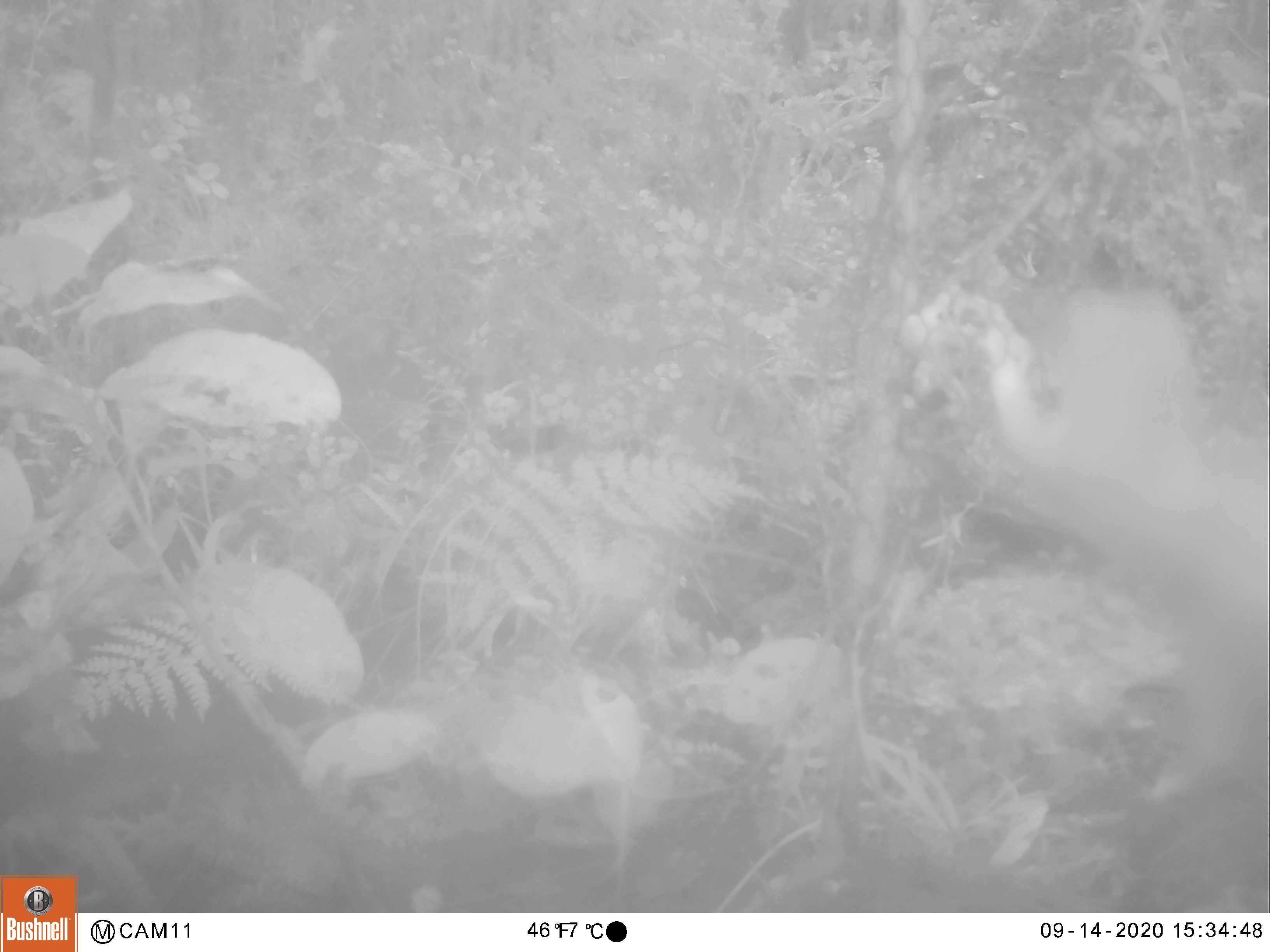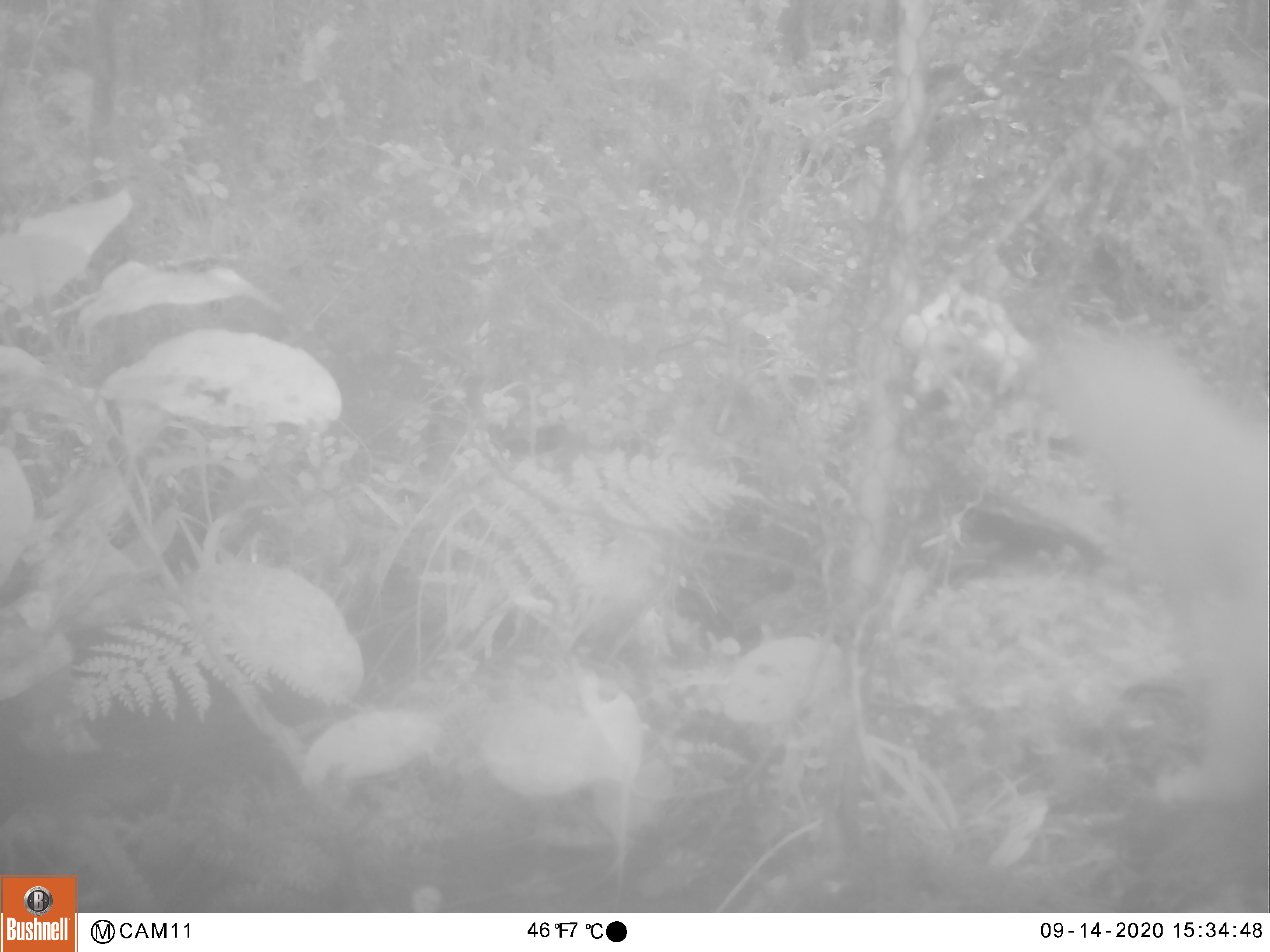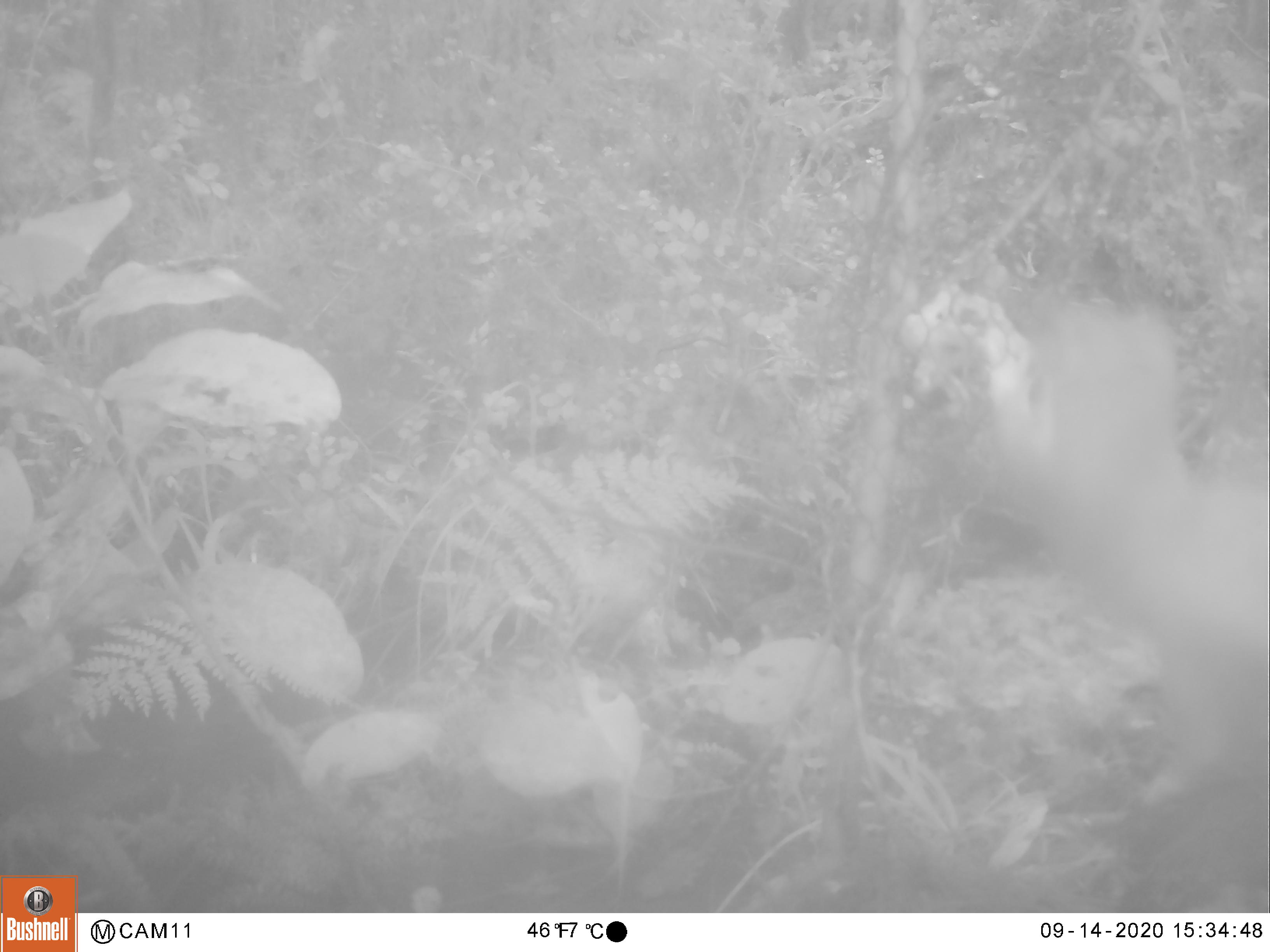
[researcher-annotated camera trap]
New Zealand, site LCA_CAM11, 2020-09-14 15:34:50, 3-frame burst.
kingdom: Animalia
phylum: Chordata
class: Mammalia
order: Carnivora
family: Mustelidae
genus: Mustela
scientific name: Mustela erminea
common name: stoat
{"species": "stoat (Mustela erminea)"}